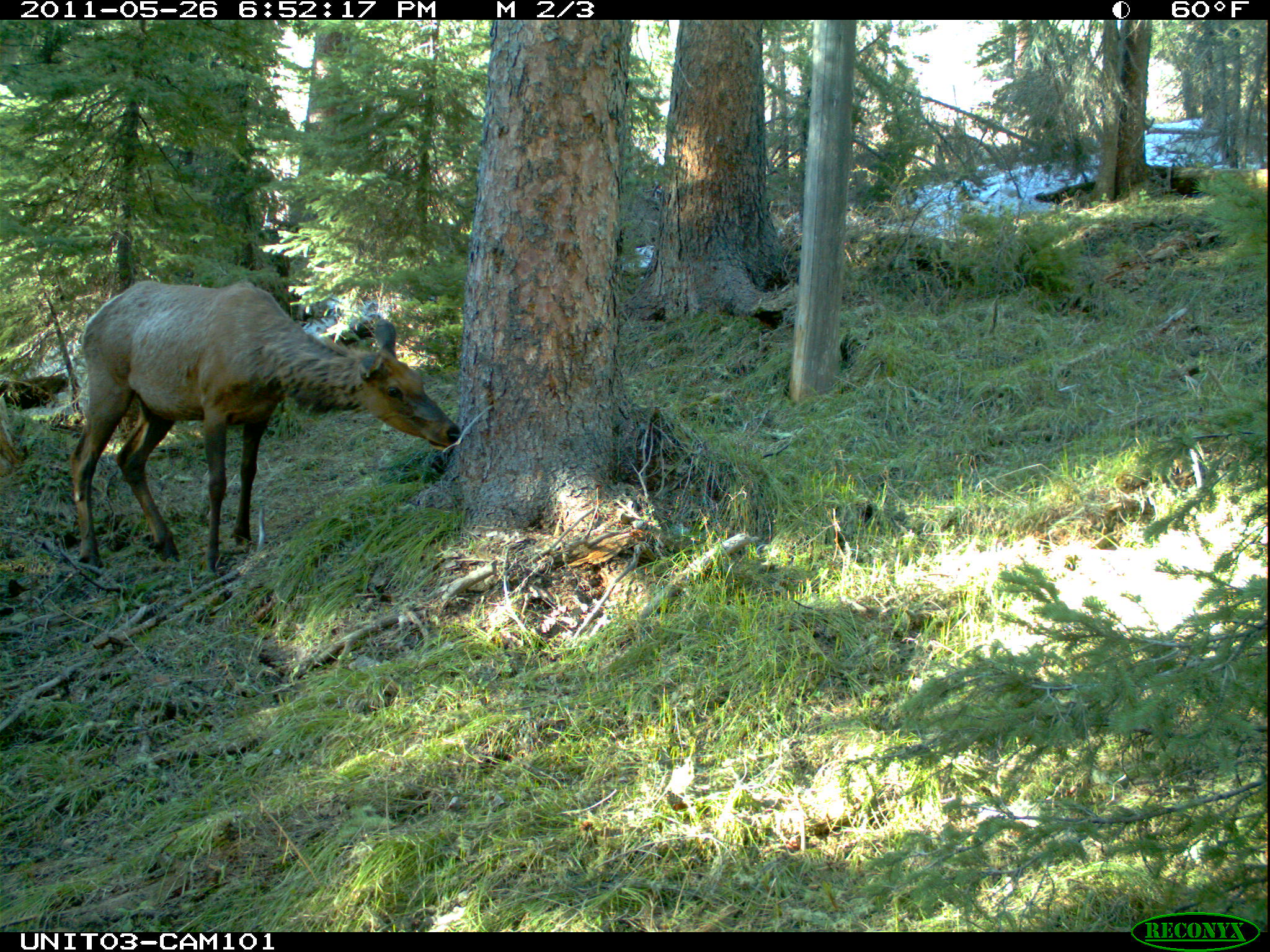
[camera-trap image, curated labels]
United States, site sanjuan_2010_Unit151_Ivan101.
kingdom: Animalia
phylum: Chordata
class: Mammalia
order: Artiodactyla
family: Cervidae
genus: Cervus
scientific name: Cervus elaphus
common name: red deer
Cervus elaphus (red deer).